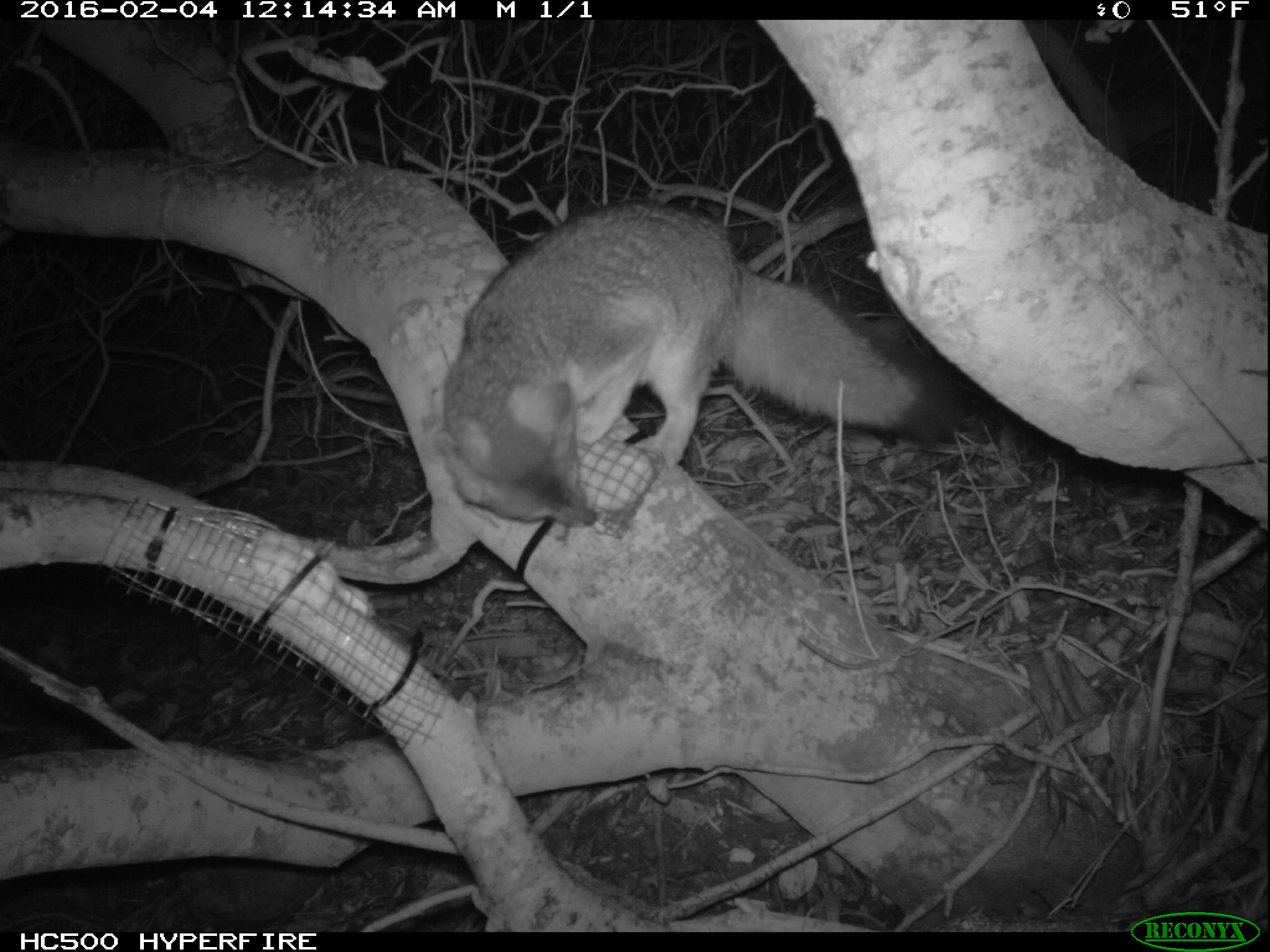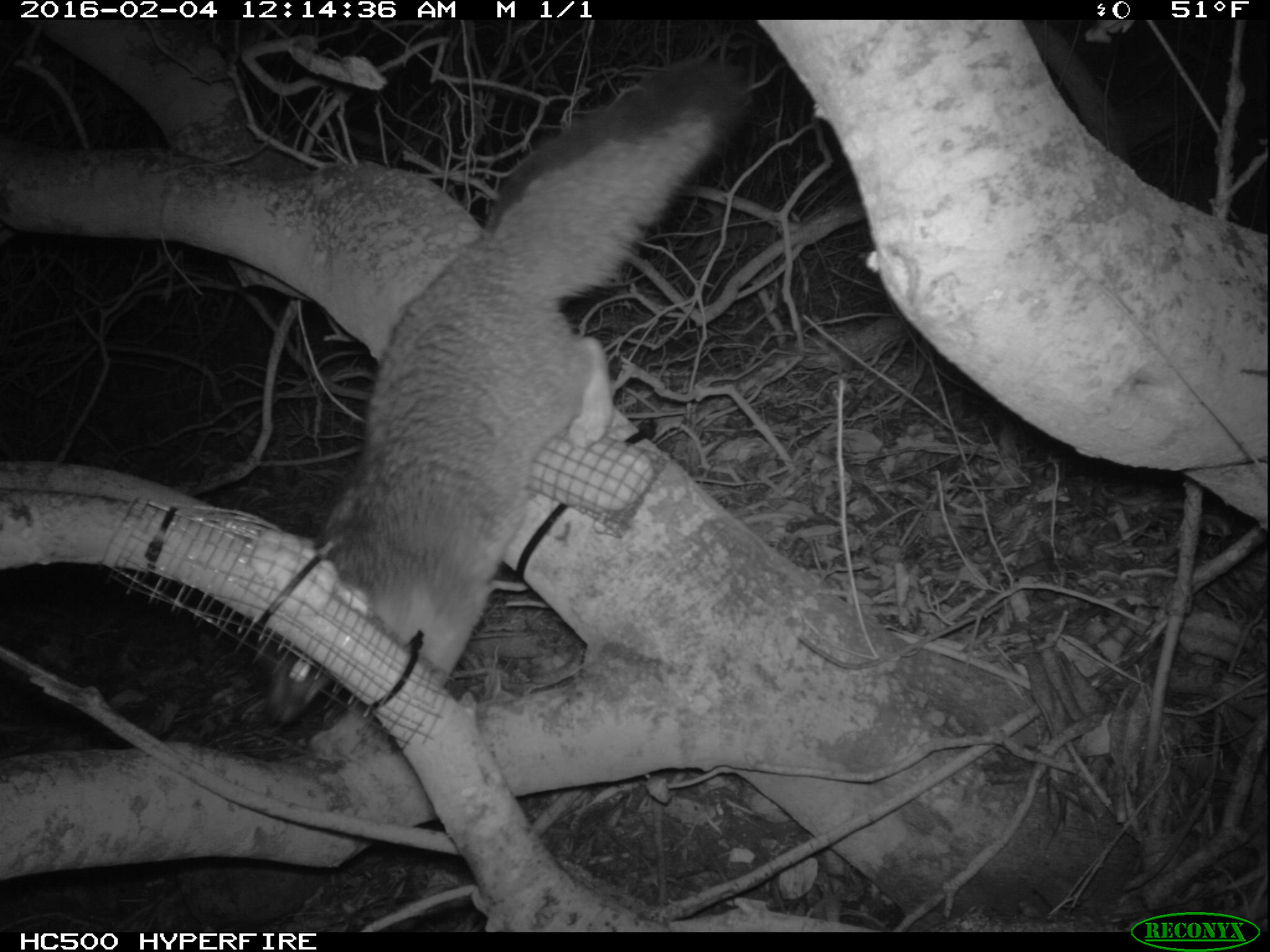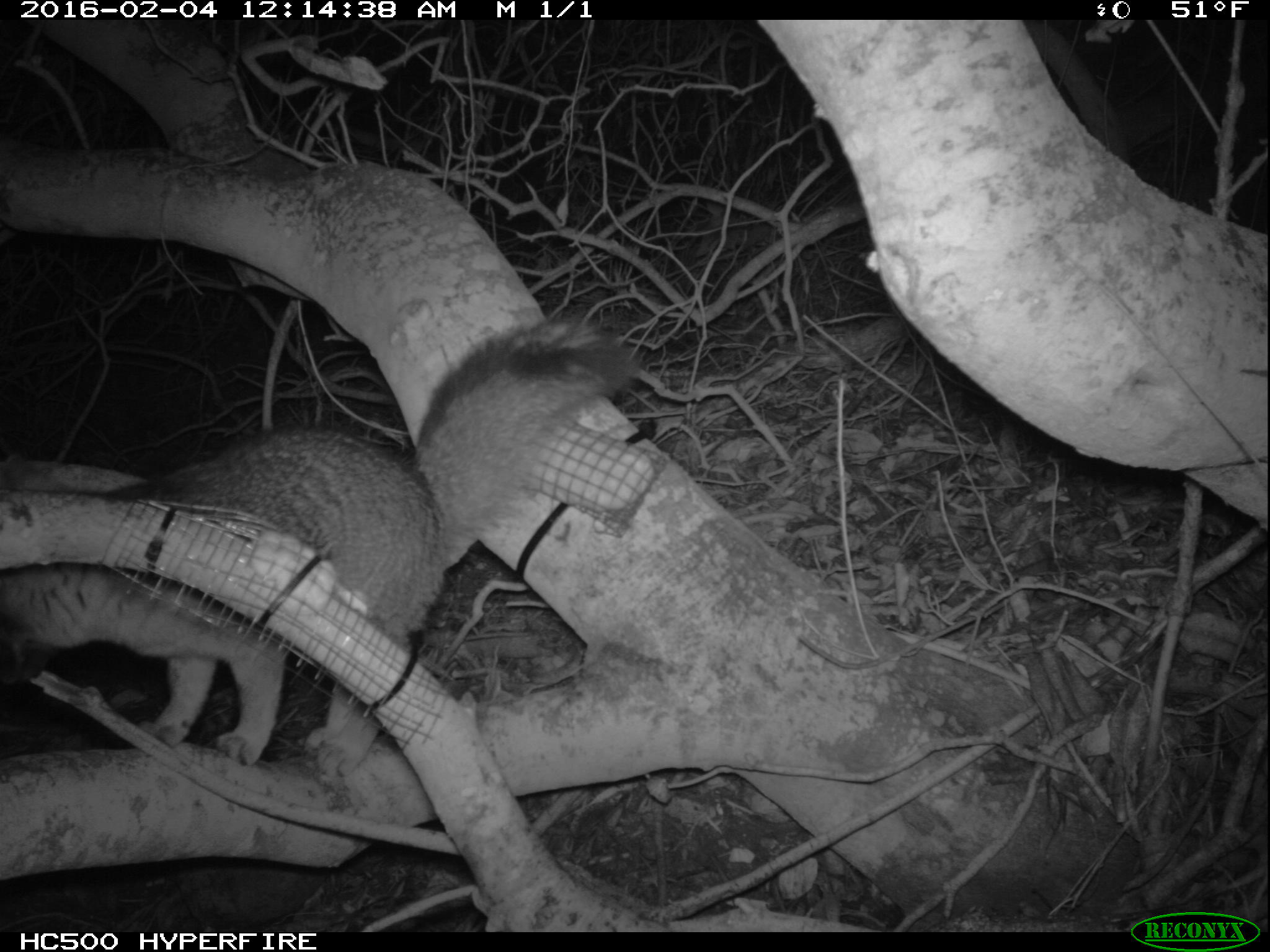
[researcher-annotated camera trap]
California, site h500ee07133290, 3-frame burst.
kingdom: Animalia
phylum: Chordata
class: Mammalia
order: Carnivora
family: Canidae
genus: Urocyon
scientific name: Urocyon littoralis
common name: island fox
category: fox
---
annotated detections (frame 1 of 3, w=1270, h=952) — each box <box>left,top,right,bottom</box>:
fox: <box>424,193,966,533</box>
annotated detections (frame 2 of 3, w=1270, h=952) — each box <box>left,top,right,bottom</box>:
fox: <box>265,60,752,756</box>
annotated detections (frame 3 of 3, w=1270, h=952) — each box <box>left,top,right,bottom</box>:
fox: <box>0,307,644,776</box>